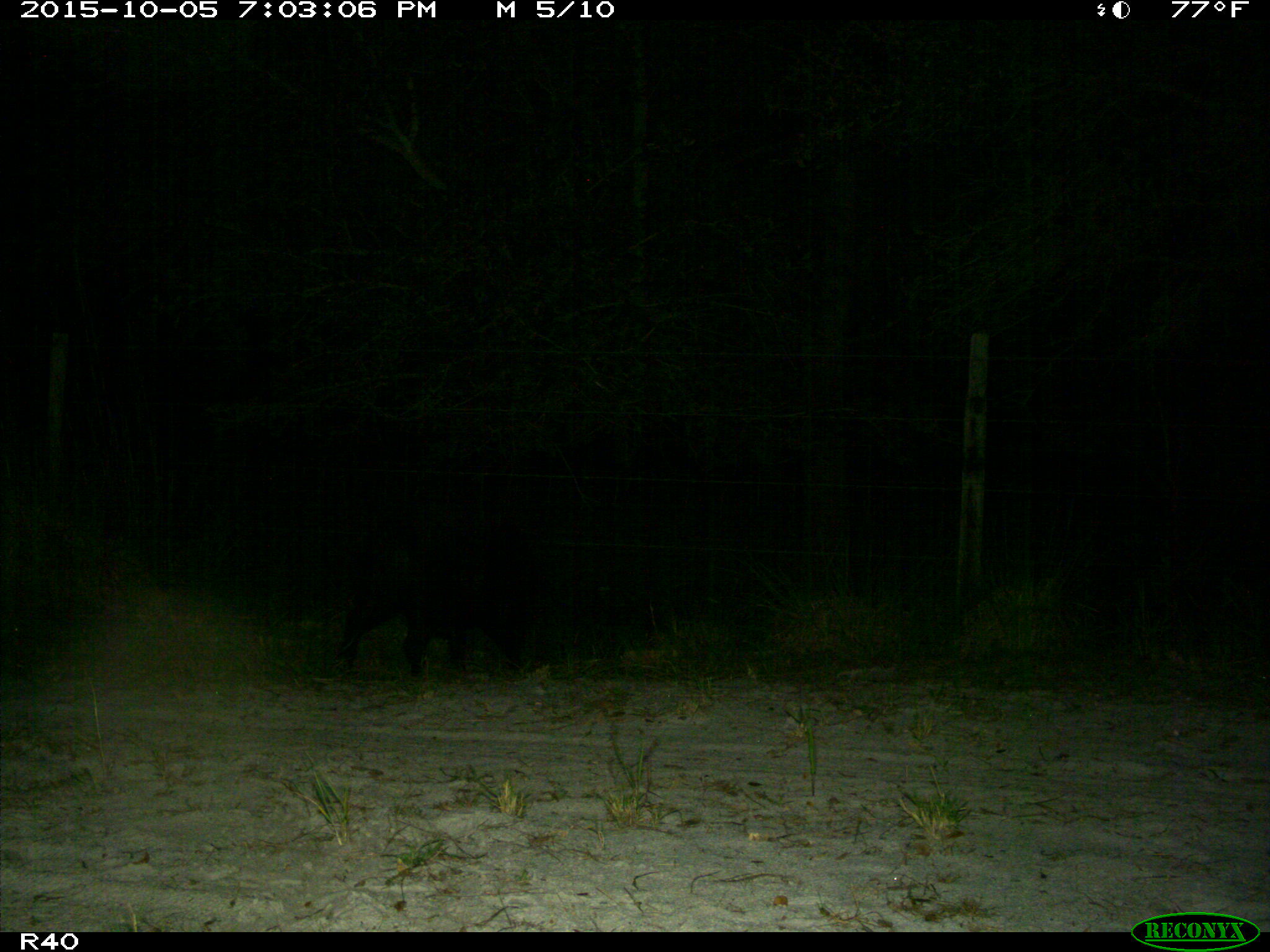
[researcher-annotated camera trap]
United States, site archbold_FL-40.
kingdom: Animalia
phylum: Chordata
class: Mammalia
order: Artiodactyla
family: Suidae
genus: Sus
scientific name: Sus scrofa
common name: wild boar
Sus scrofa (wild boar).